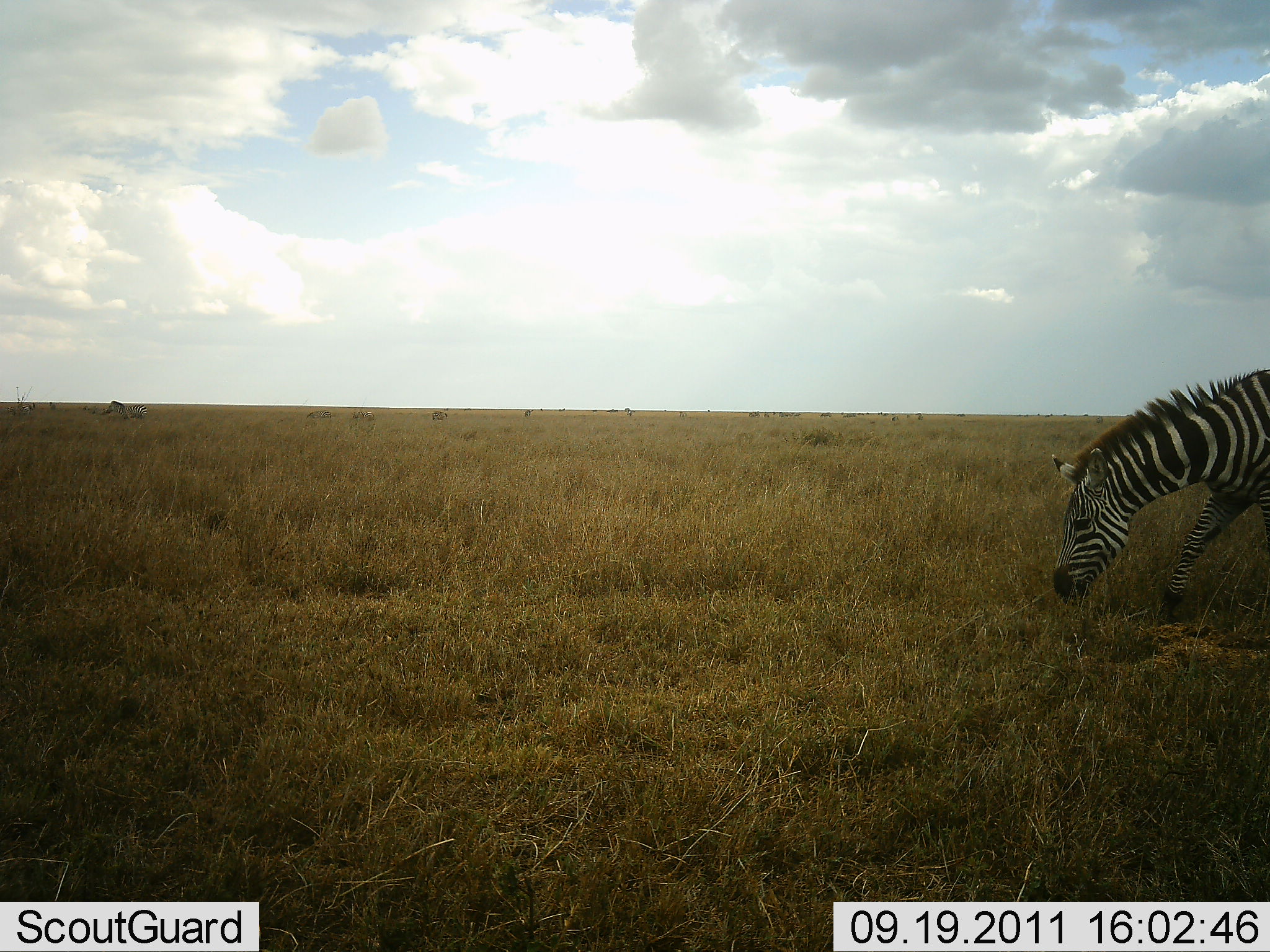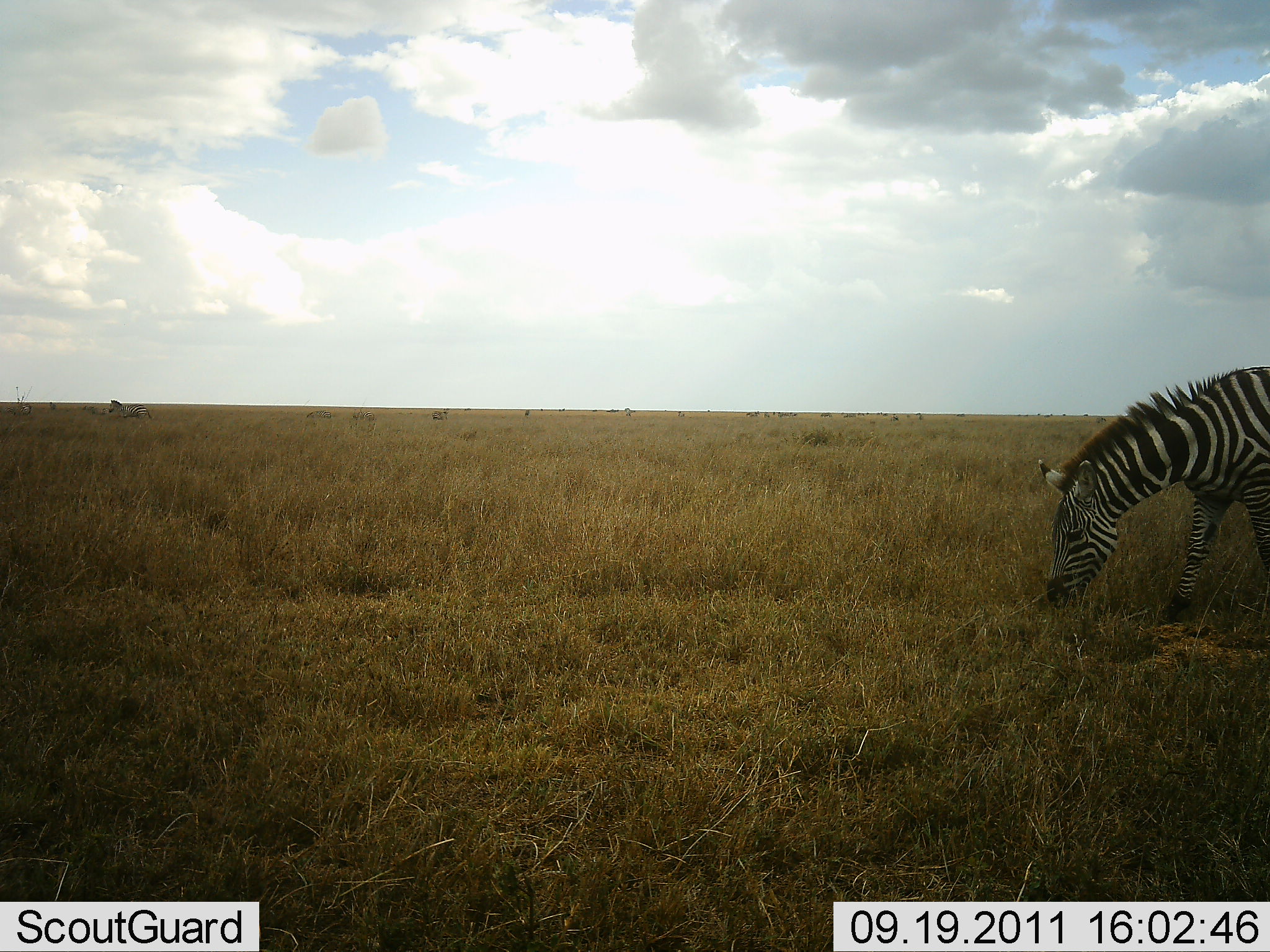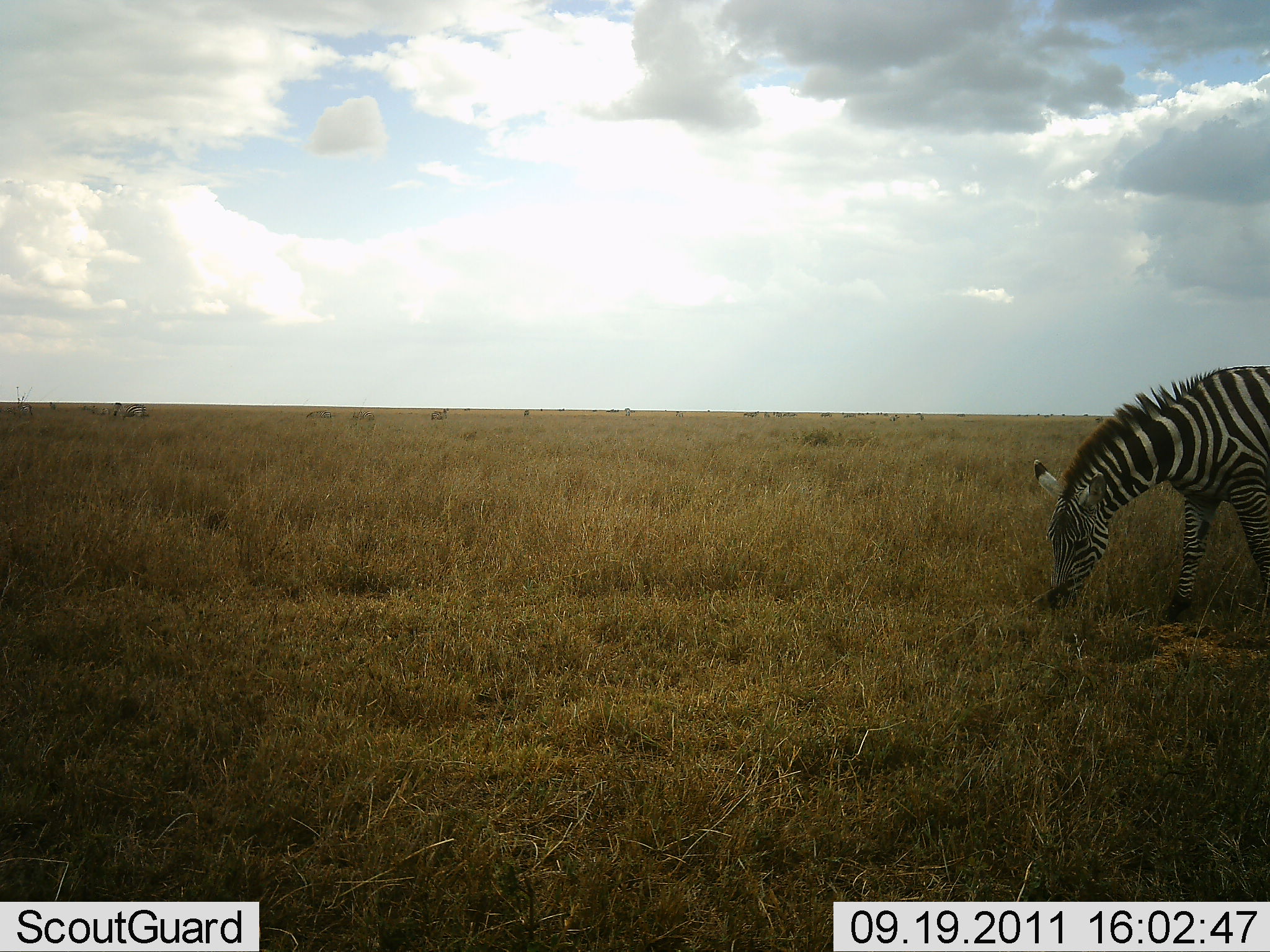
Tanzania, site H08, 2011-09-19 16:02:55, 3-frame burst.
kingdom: Animalia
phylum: Chordata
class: Mammalia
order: Perissodactyla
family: Equidae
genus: Equus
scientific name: Equus quagga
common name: plains zebra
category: zebra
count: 1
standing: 18%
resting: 0%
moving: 18%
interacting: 0%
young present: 0%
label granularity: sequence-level